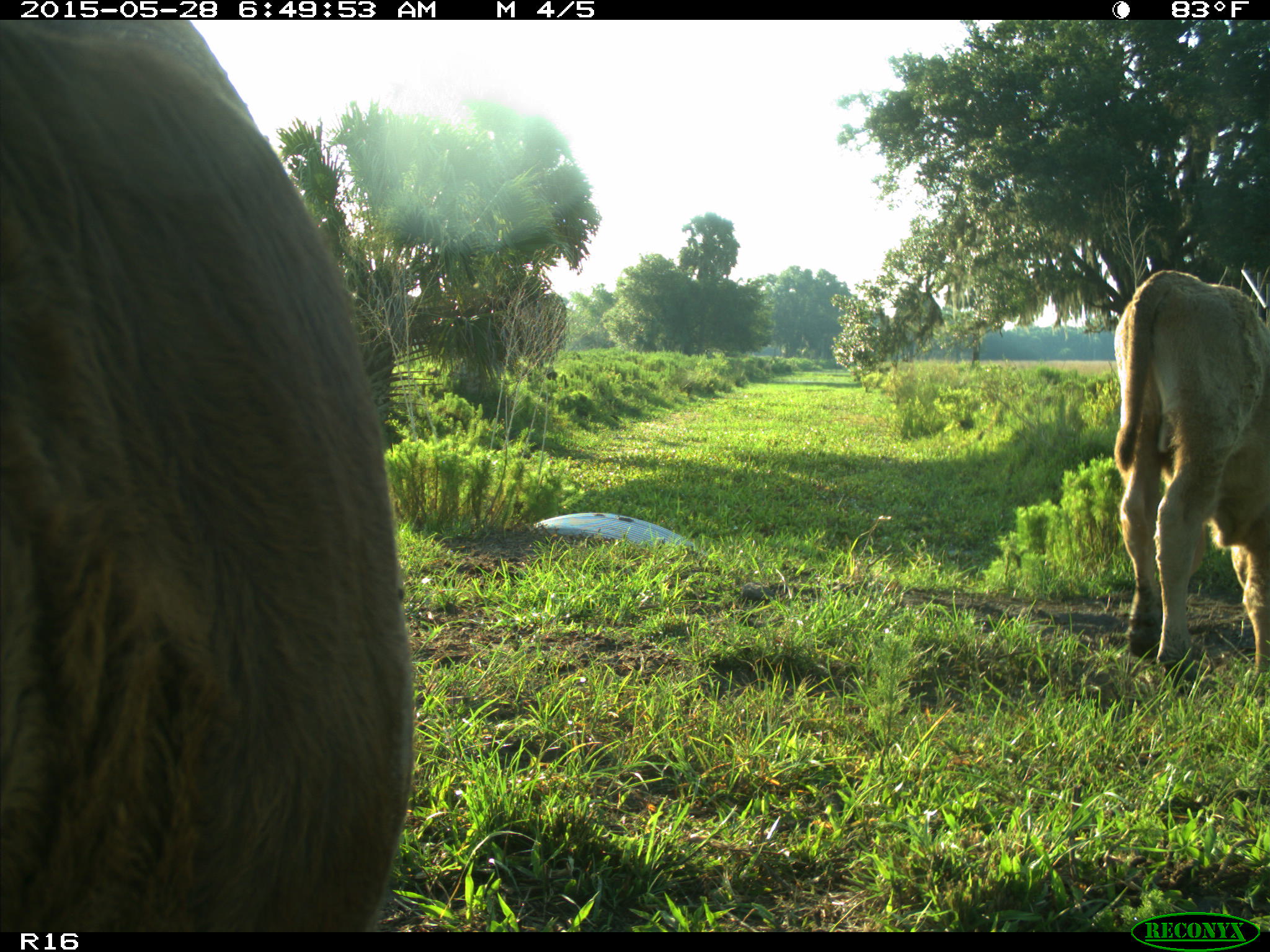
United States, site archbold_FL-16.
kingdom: Animalia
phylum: Chordata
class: Mammalia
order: Artiodactyla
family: Bovidae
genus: Bos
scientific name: Bos taurus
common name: domestic cow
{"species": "Bos taurus (domestic cow)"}